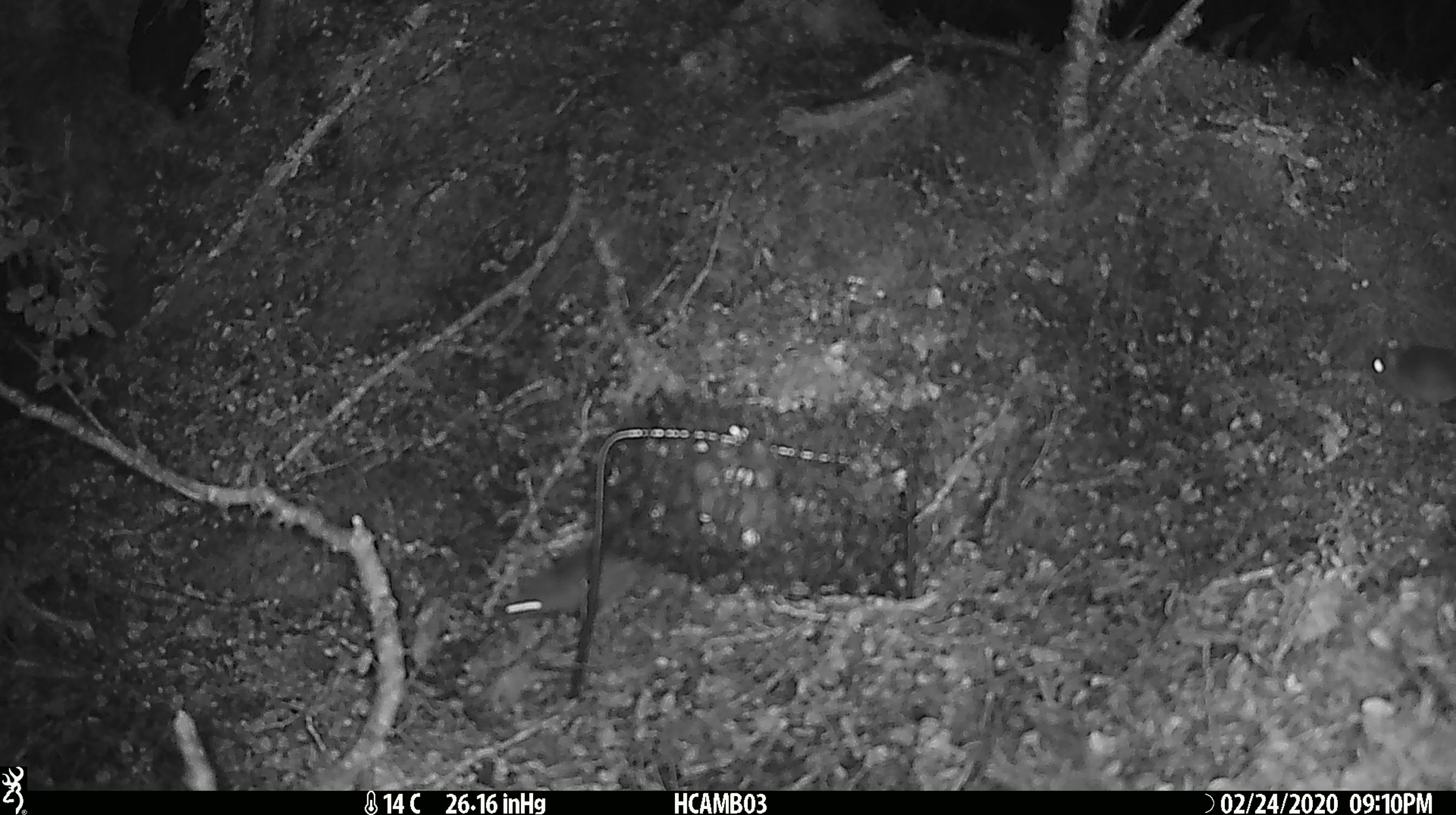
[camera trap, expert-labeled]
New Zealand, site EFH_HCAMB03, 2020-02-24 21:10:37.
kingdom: Animalia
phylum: Chordata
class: Mammalia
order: Rodentia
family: Muridae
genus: Mus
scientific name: Mus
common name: mouse